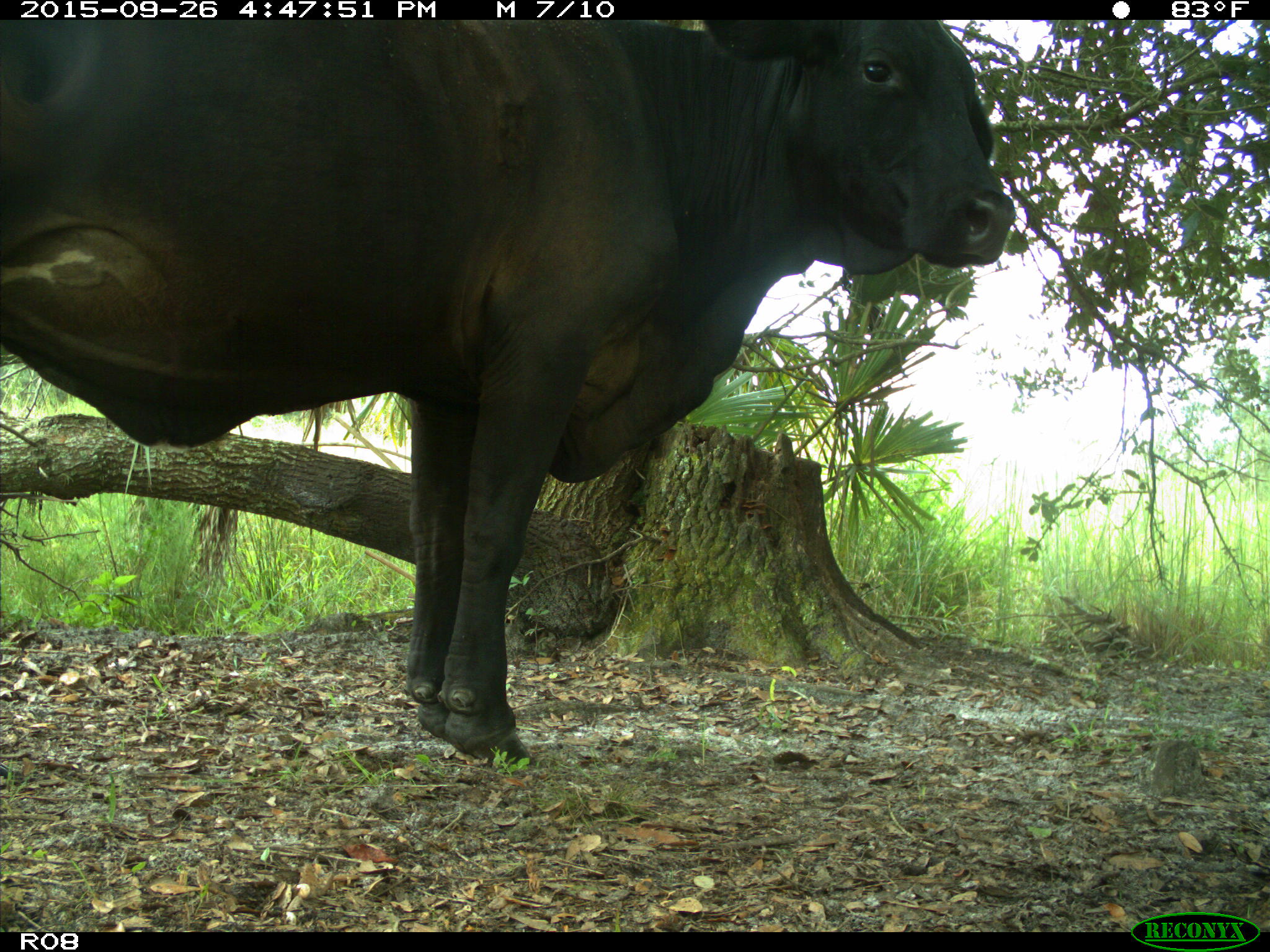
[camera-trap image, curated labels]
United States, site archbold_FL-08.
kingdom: Animalia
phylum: Chordata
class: Mammalia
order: Artiodactyla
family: Bovidae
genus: Bos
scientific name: Bos taurus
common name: domestic cow